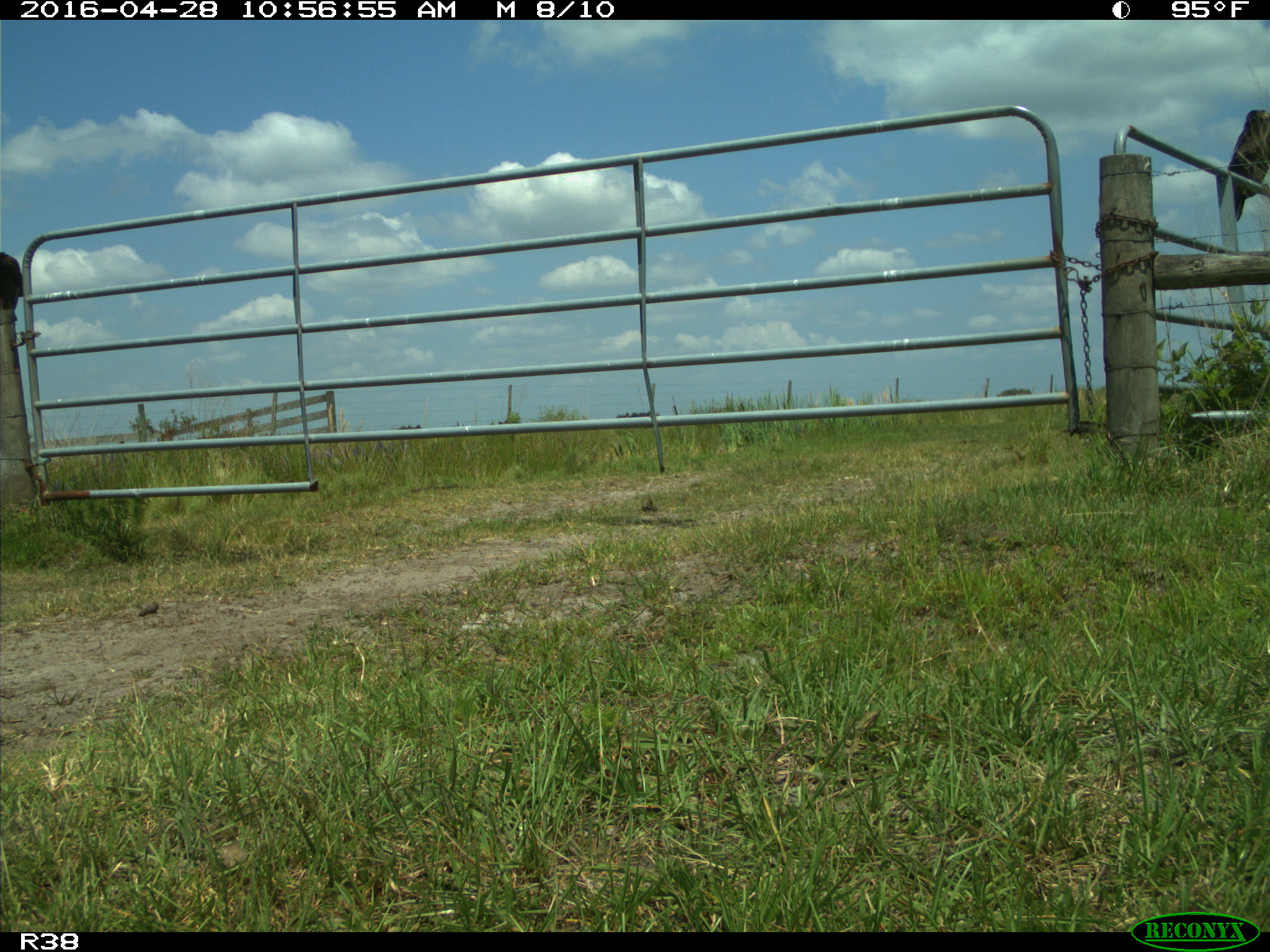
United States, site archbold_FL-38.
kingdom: Animalia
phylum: Chordata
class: Aves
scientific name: Aves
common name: birds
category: unidentified bird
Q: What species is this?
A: Unidentified bird (birds) (Aves).